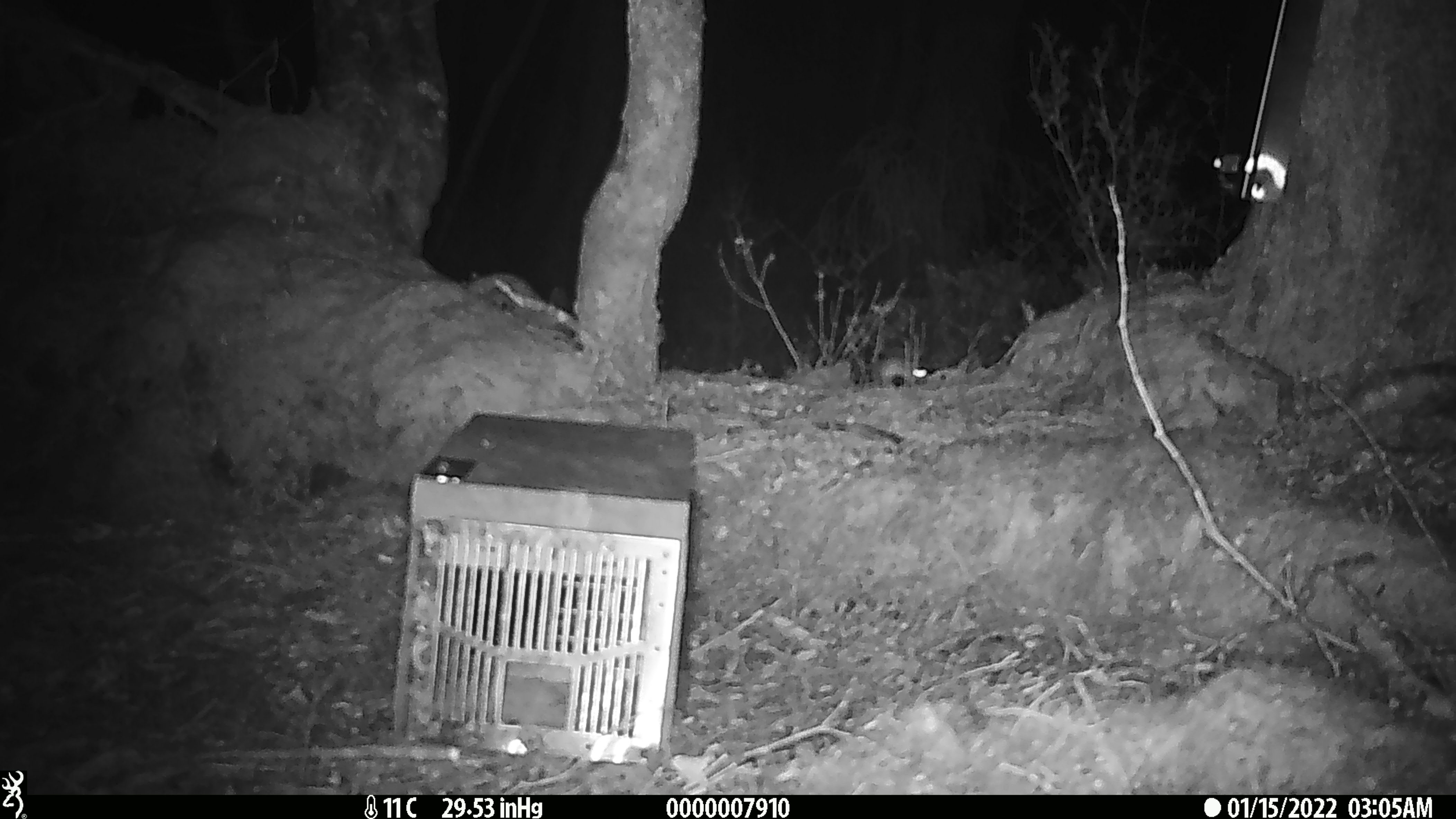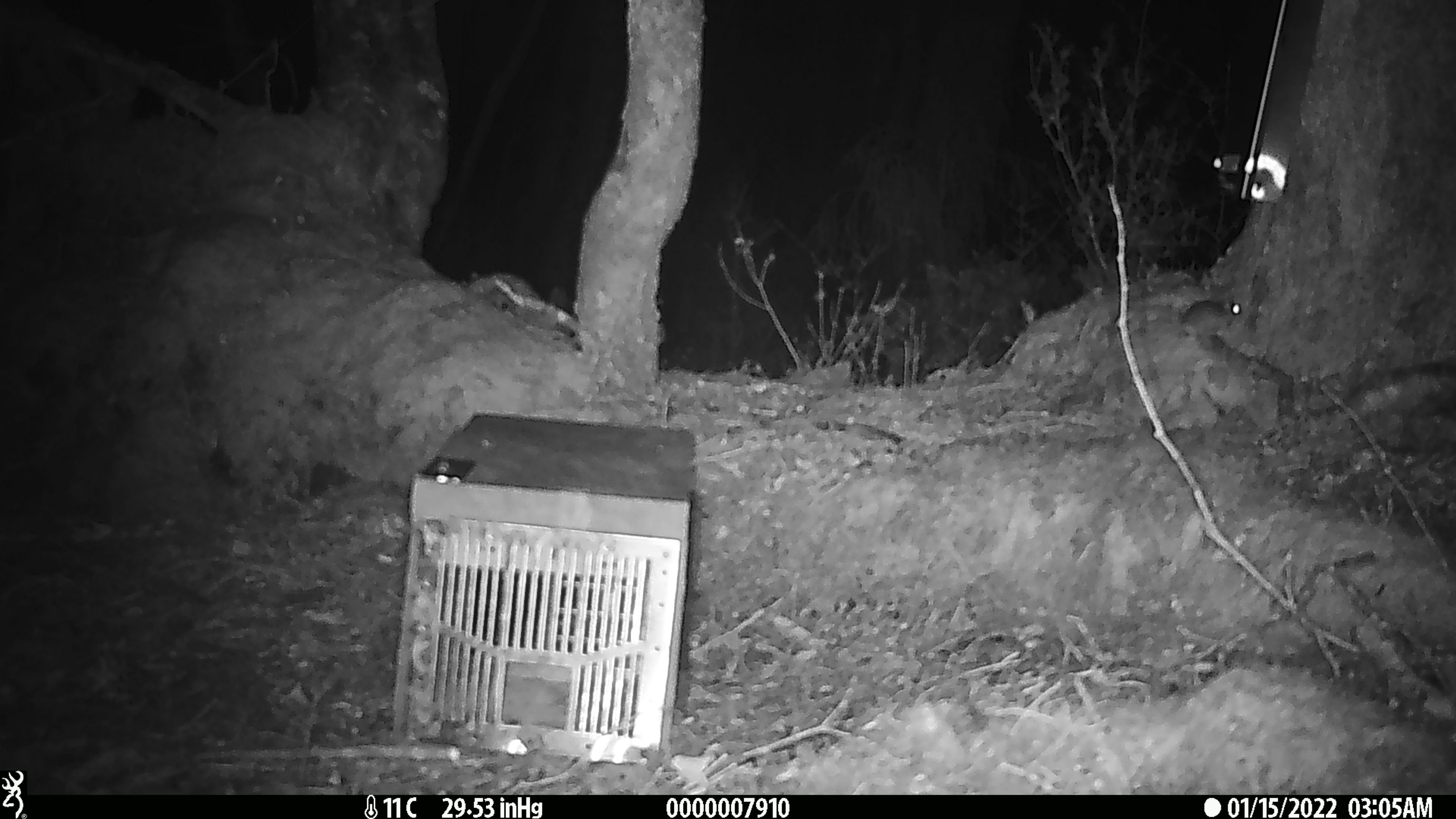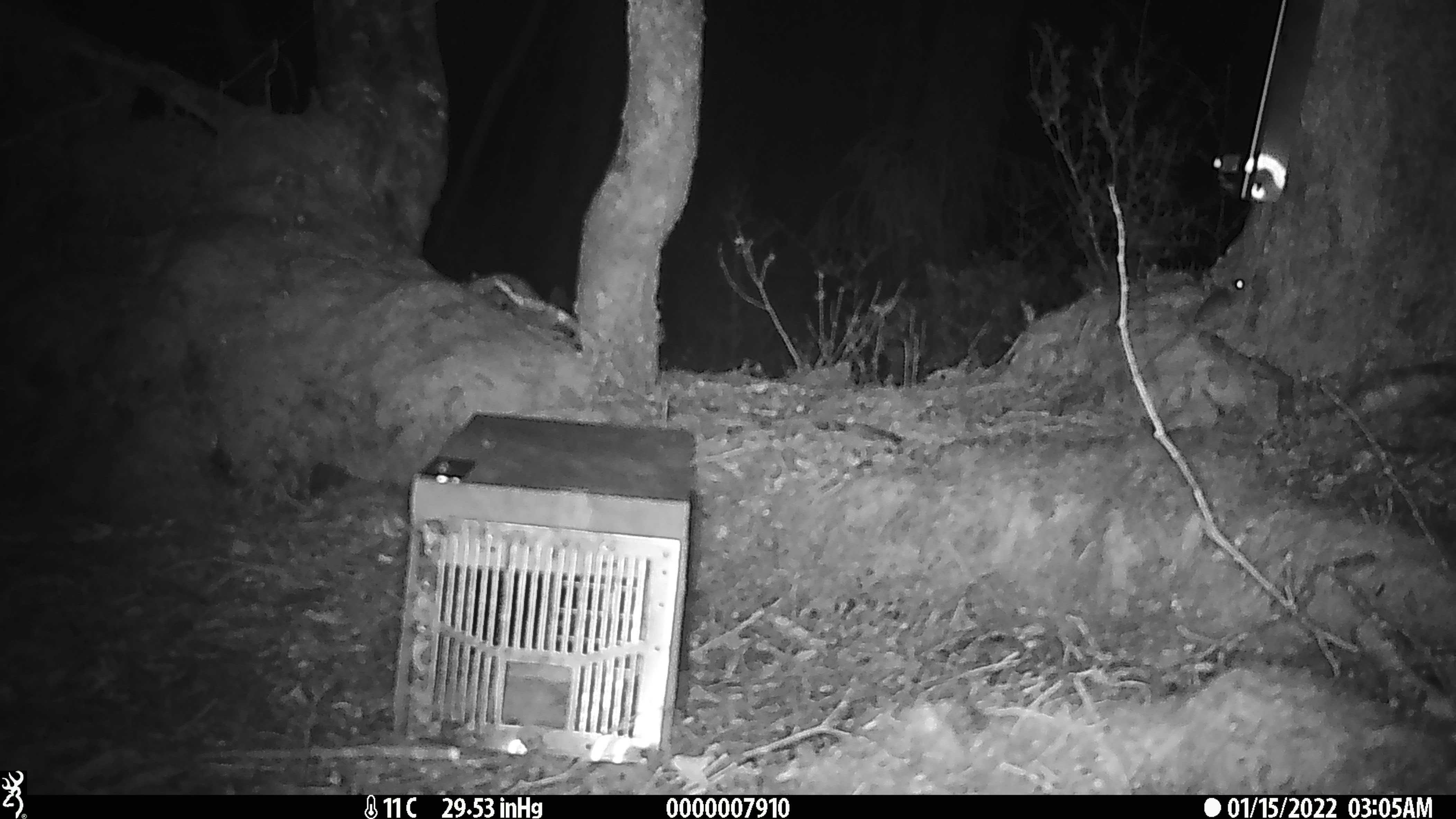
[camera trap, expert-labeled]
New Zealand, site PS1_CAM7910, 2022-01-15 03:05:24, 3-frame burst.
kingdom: Animalia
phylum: Chordata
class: Mammalia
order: Rodentia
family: Muridae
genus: Mus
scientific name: Mus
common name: mouse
Mouse (Mus).